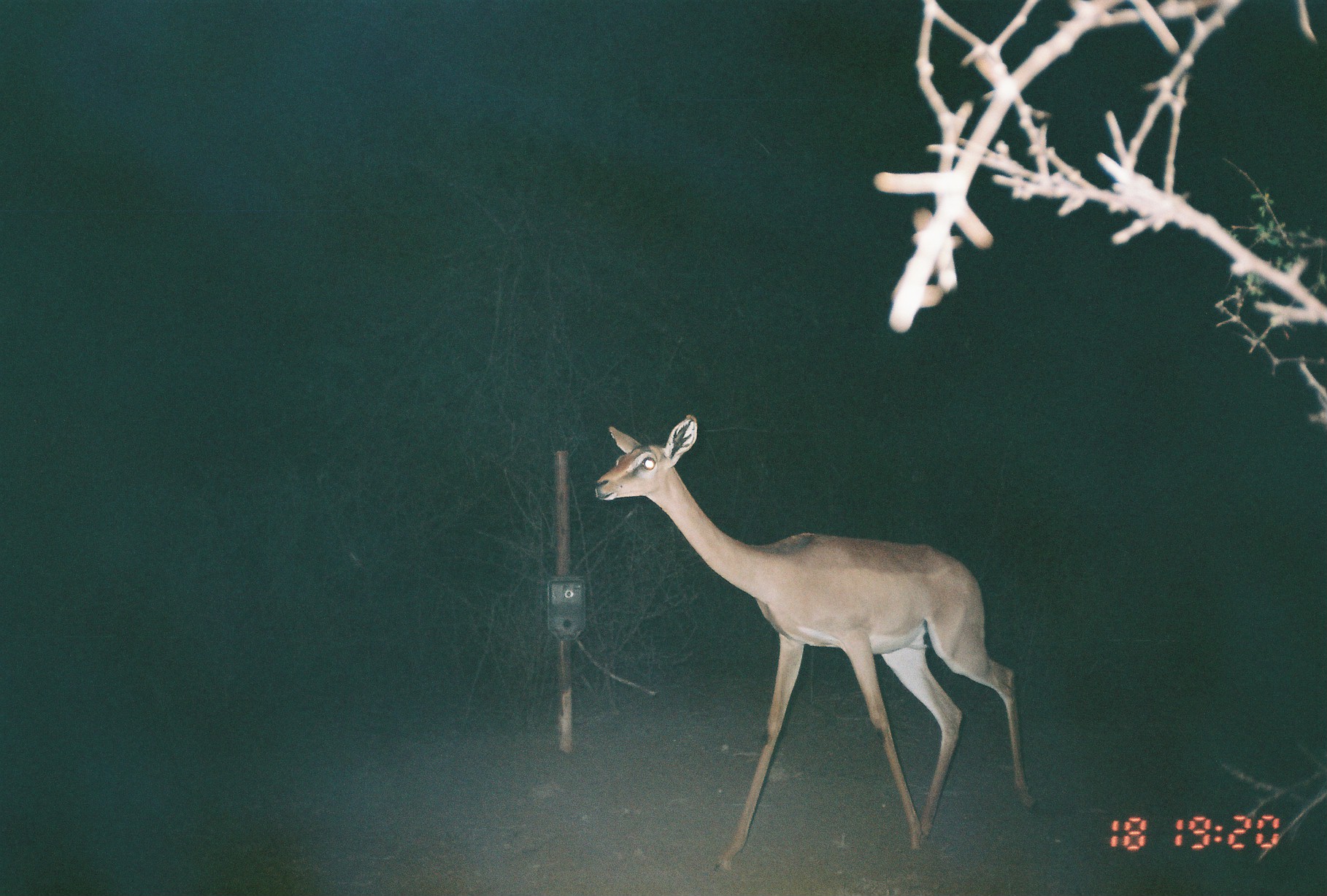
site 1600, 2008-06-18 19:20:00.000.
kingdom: Animalia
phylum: Chordata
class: Mammalia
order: Artiodactyla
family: Bovidae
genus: Litocranius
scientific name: Litocranius walleri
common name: gerenuk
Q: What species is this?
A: Litocranius walleri (gerenuk).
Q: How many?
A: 1.